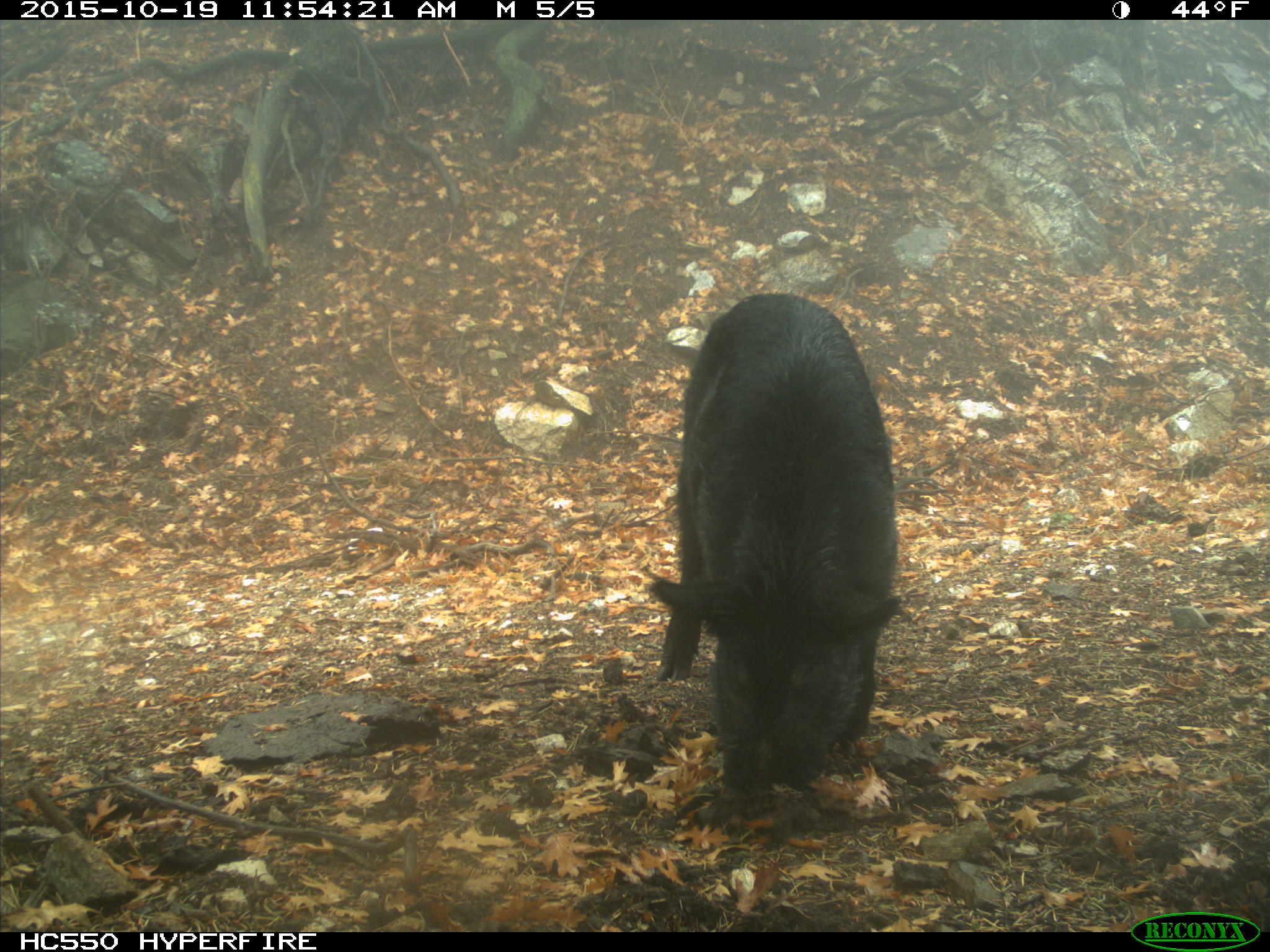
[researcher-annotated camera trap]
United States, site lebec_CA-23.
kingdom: Animalia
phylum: Chordata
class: Mammalia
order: Artiodactyla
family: Suidae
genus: Sus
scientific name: Sus scrofa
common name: wild boar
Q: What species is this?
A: Sus scrofa (wild boar).